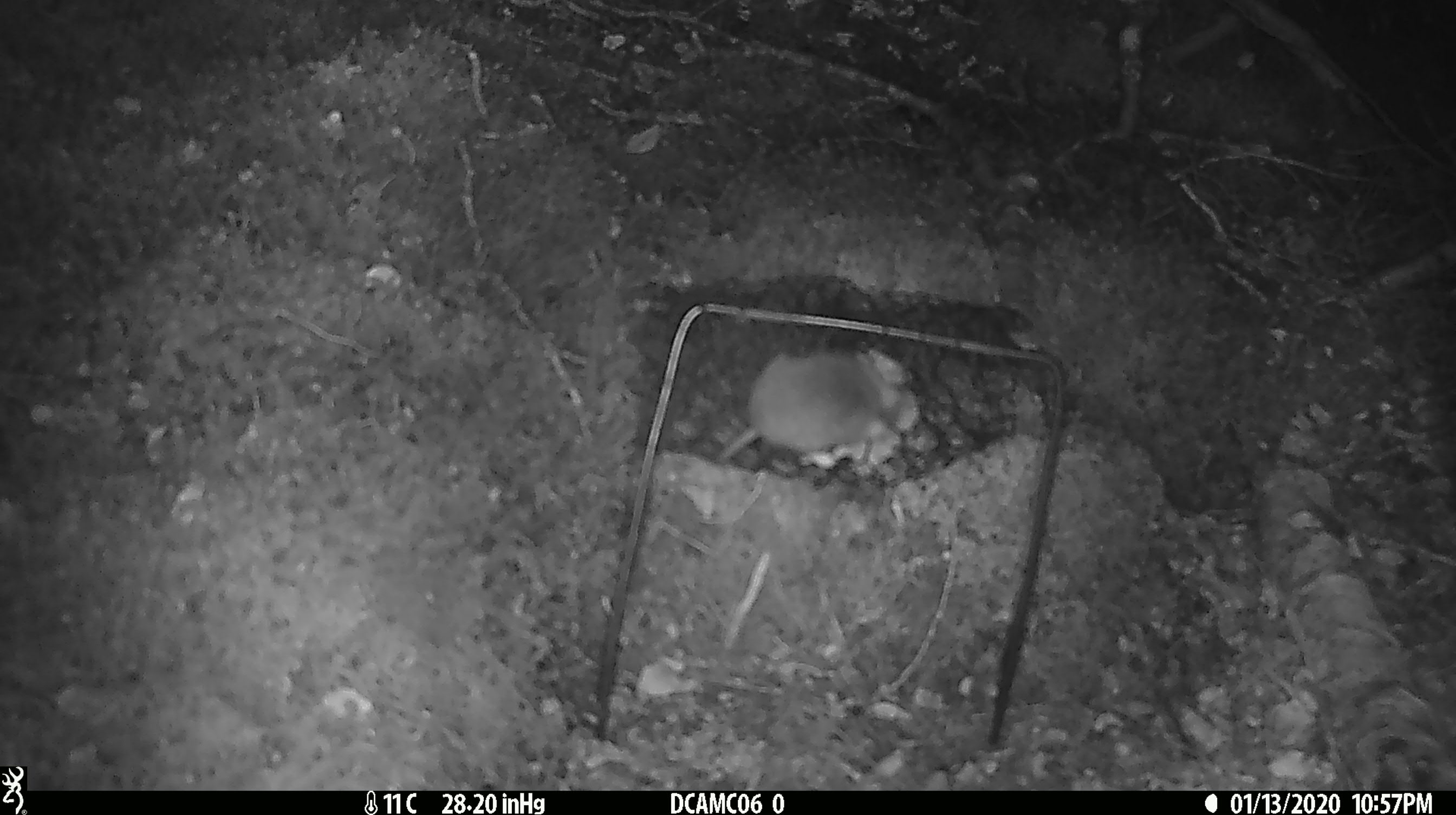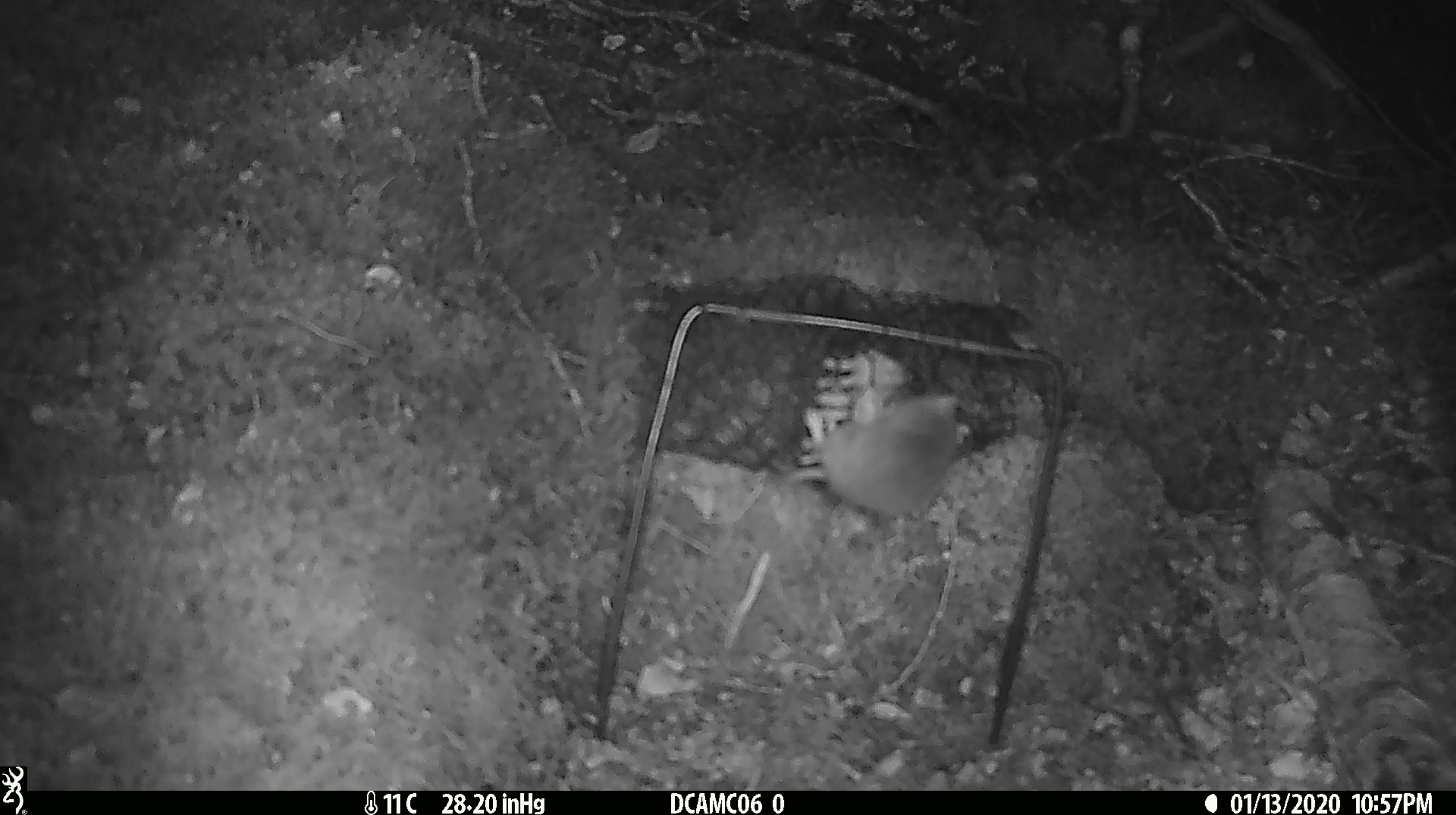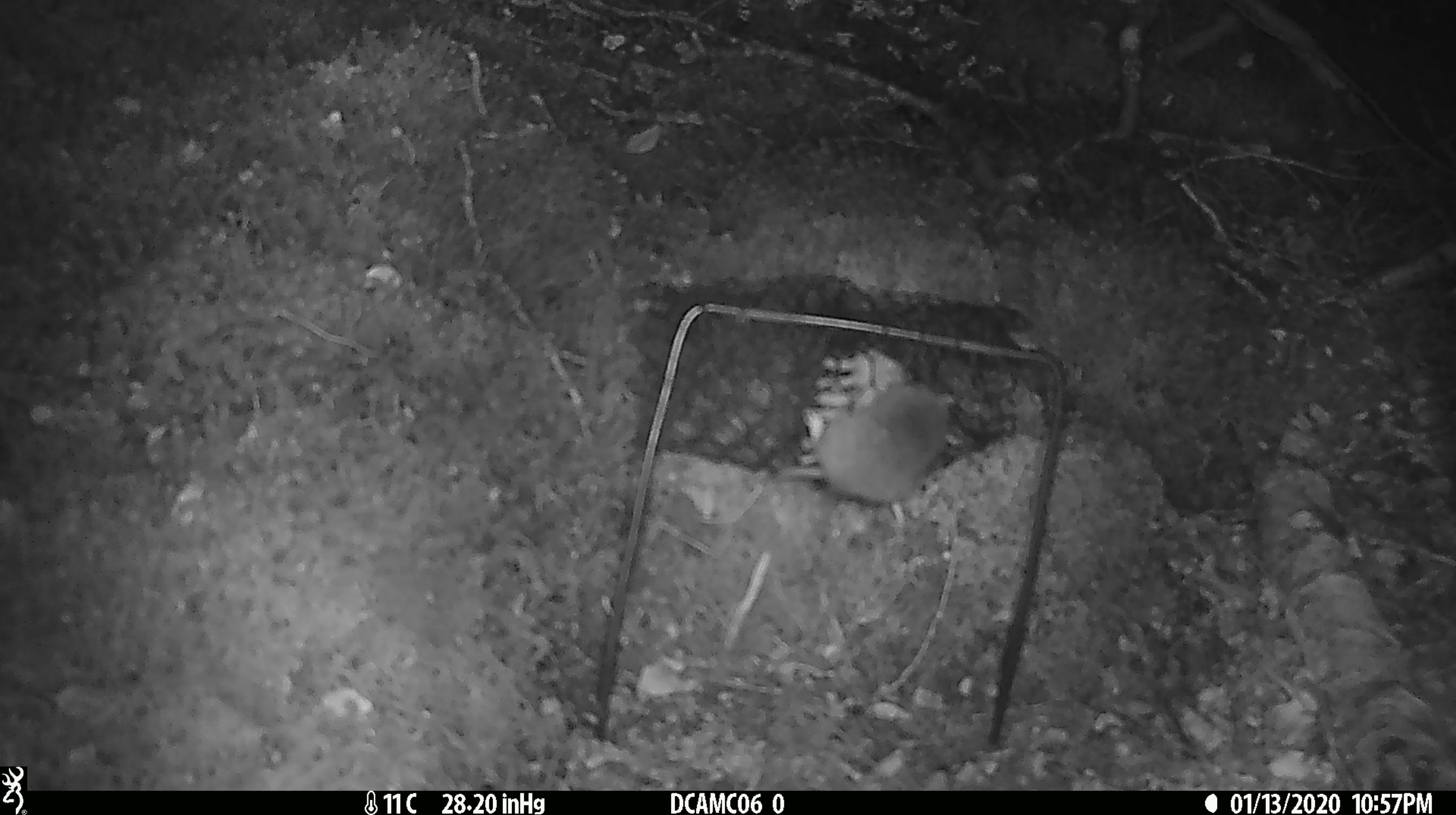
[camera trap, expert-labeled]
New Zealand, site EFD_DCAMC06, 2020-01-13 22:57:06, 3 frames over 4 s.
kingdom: Animalia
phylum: Chordata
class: Mammalia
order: Rodentia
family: Muridae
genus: Mus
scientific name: Mus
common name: mouse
Mouse (Mus).